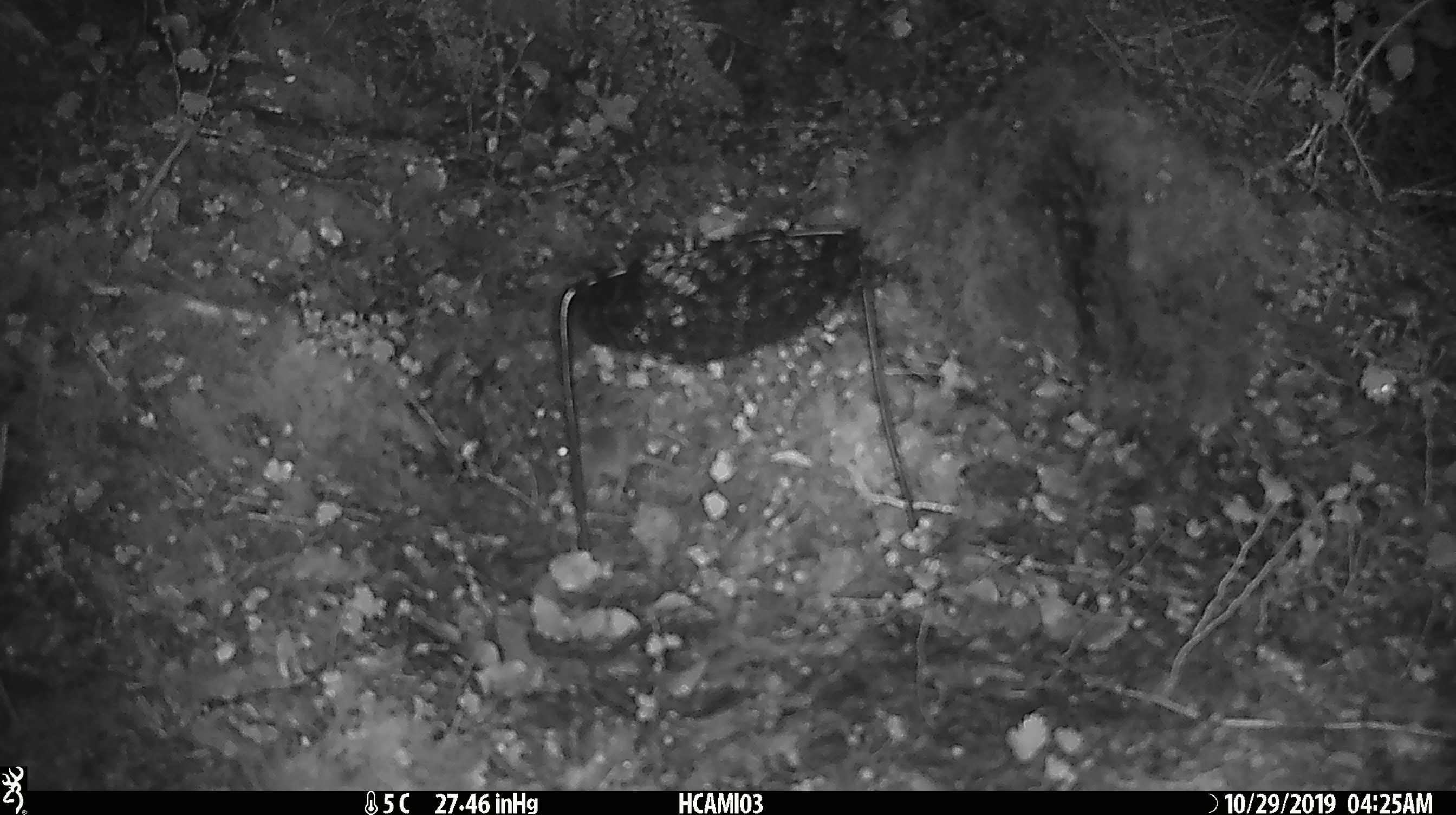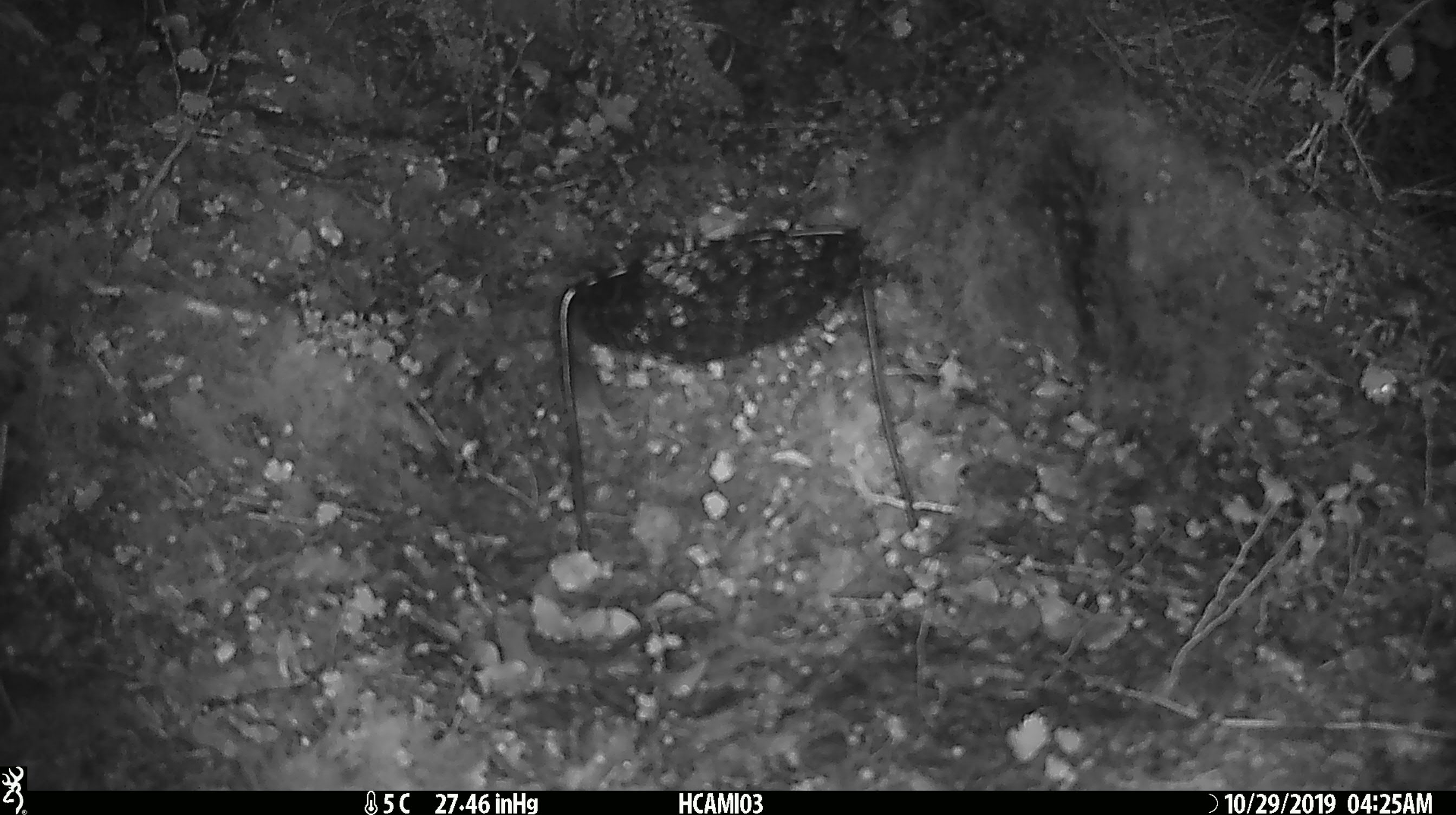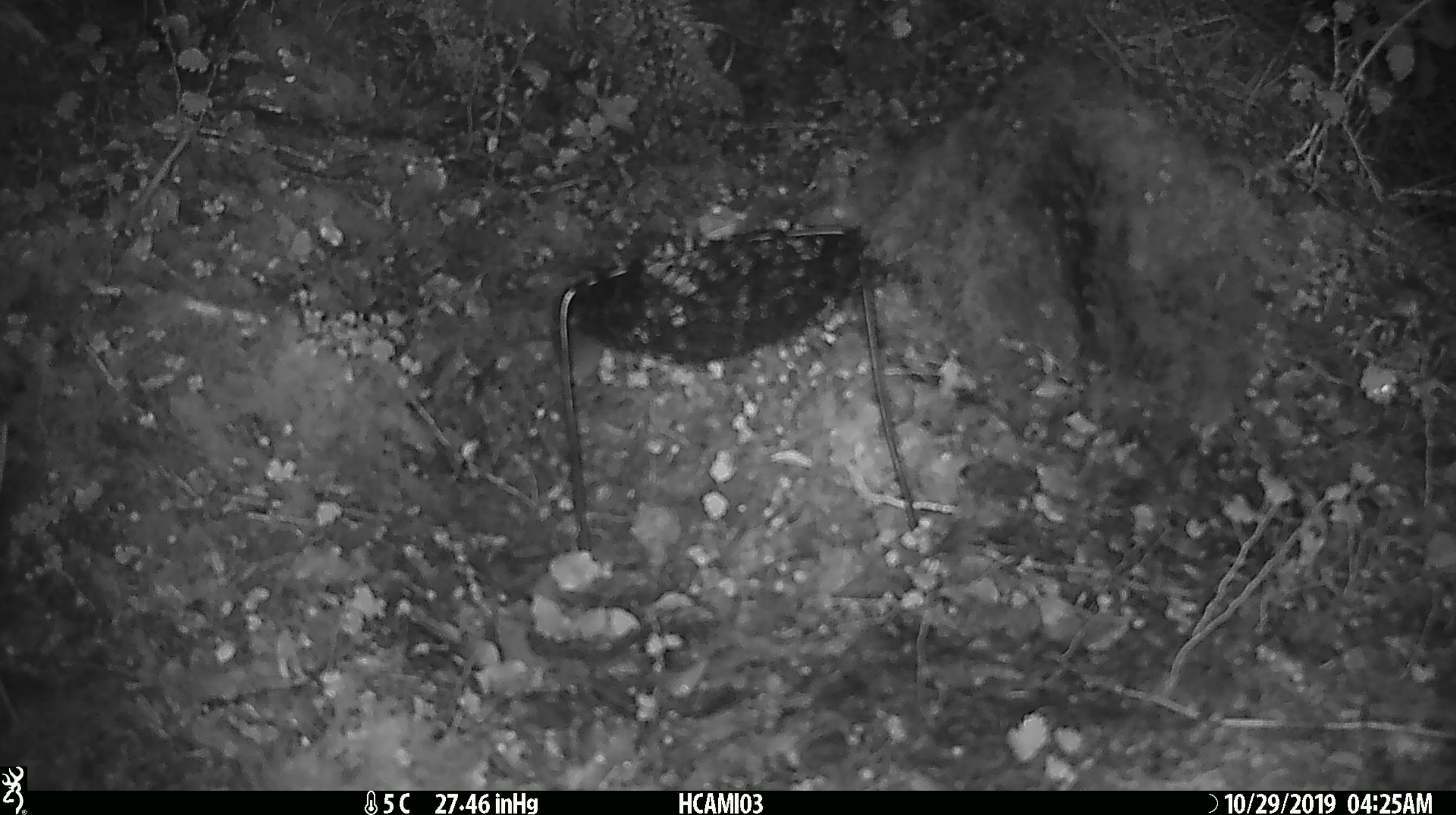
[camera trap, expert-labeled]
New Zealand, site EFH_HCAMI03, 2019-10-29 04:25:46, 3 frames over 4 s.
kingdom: Animalia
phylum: Chordata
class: Mammalia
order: Rodentia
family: Muridae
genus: Mus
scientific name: Mus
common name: mouse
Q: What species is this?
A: Mouse (Mus).